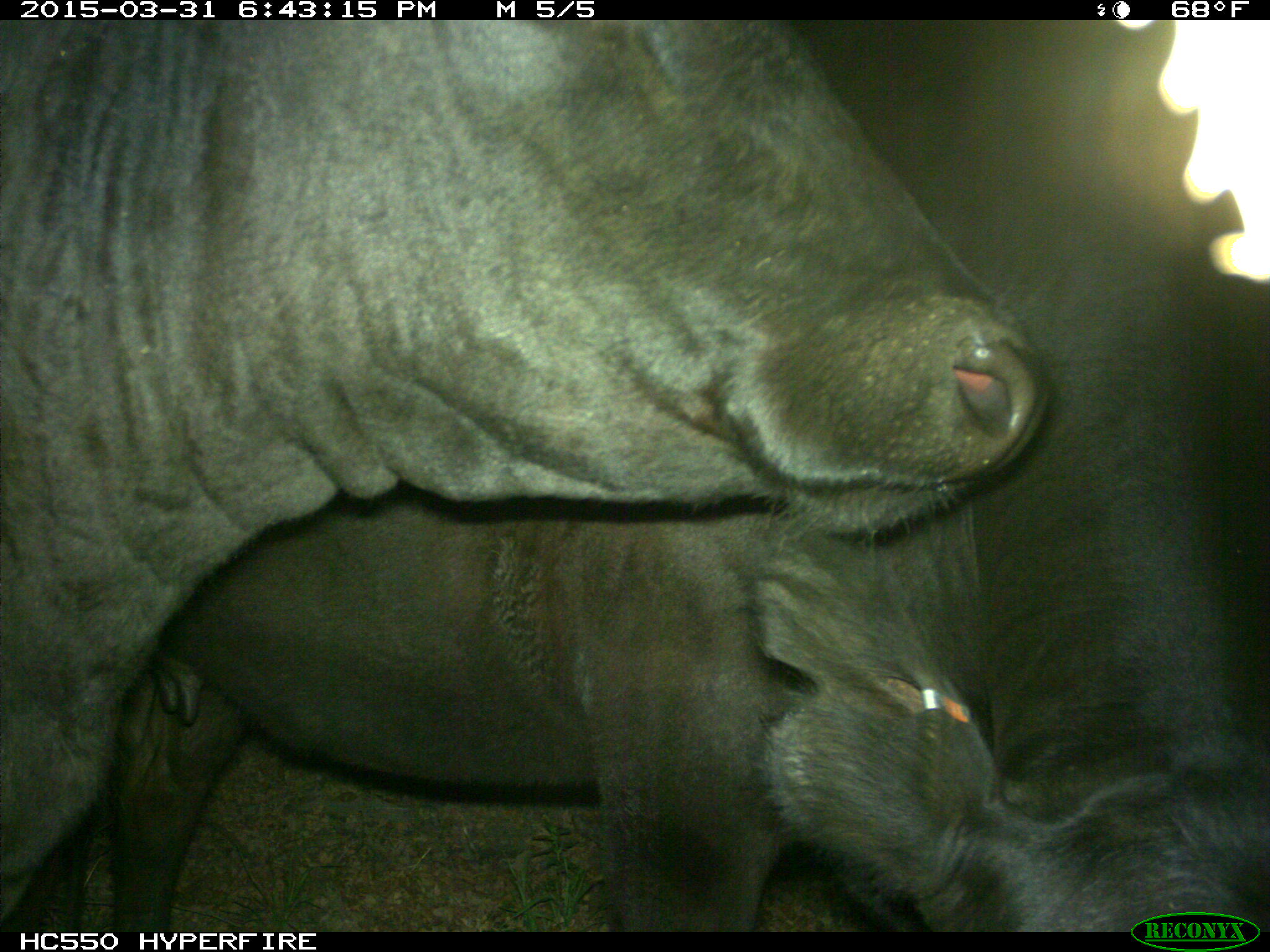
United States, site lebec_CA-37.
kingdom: Animalia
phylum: Chordata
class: Mammalia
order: Artiodactyla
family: Bovidae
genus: Bos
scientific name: Bos taurus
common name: domestic cow